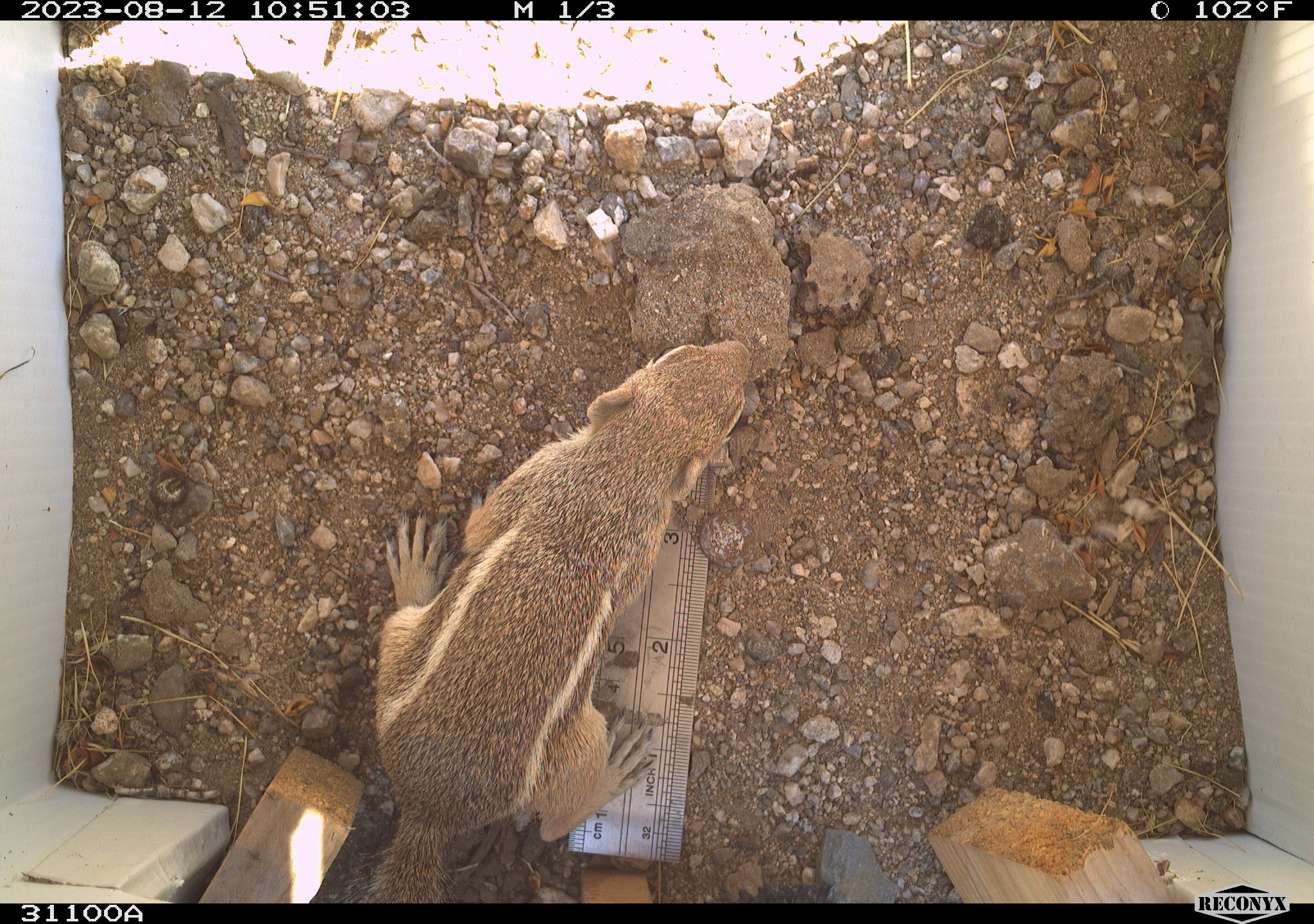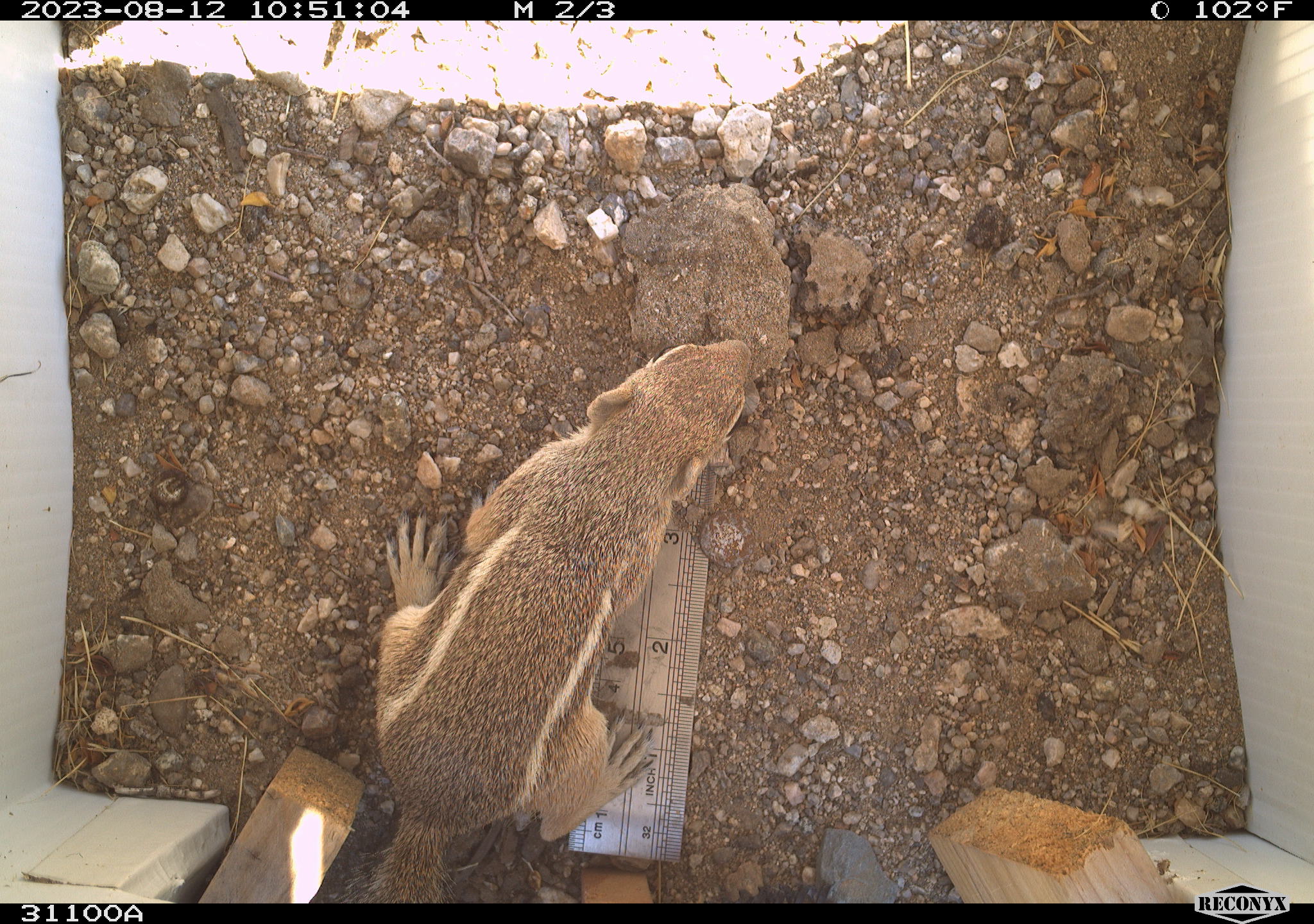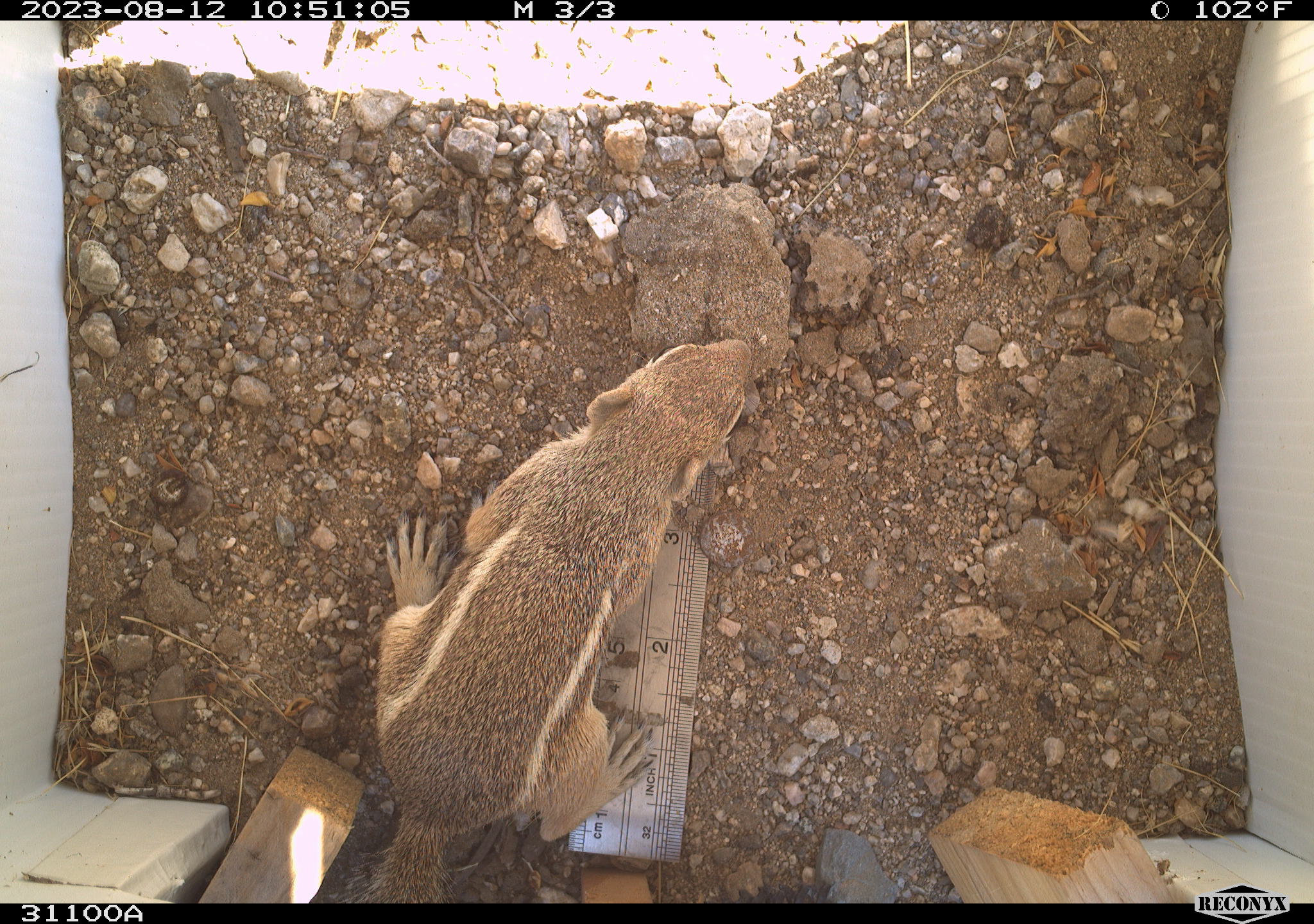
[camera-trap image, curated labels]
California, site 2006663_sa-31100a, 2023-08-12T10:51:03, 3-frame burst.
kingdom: Animalia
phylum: Chordata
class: Mammalia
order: Rodentia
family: Sciuridae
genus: Ammospermophilus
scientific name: Ammospermophilus leucurus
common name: white-tailed antelope squirrel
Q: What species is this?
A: White-tailed antelope squirrel (Ammospermophilus leucurus).